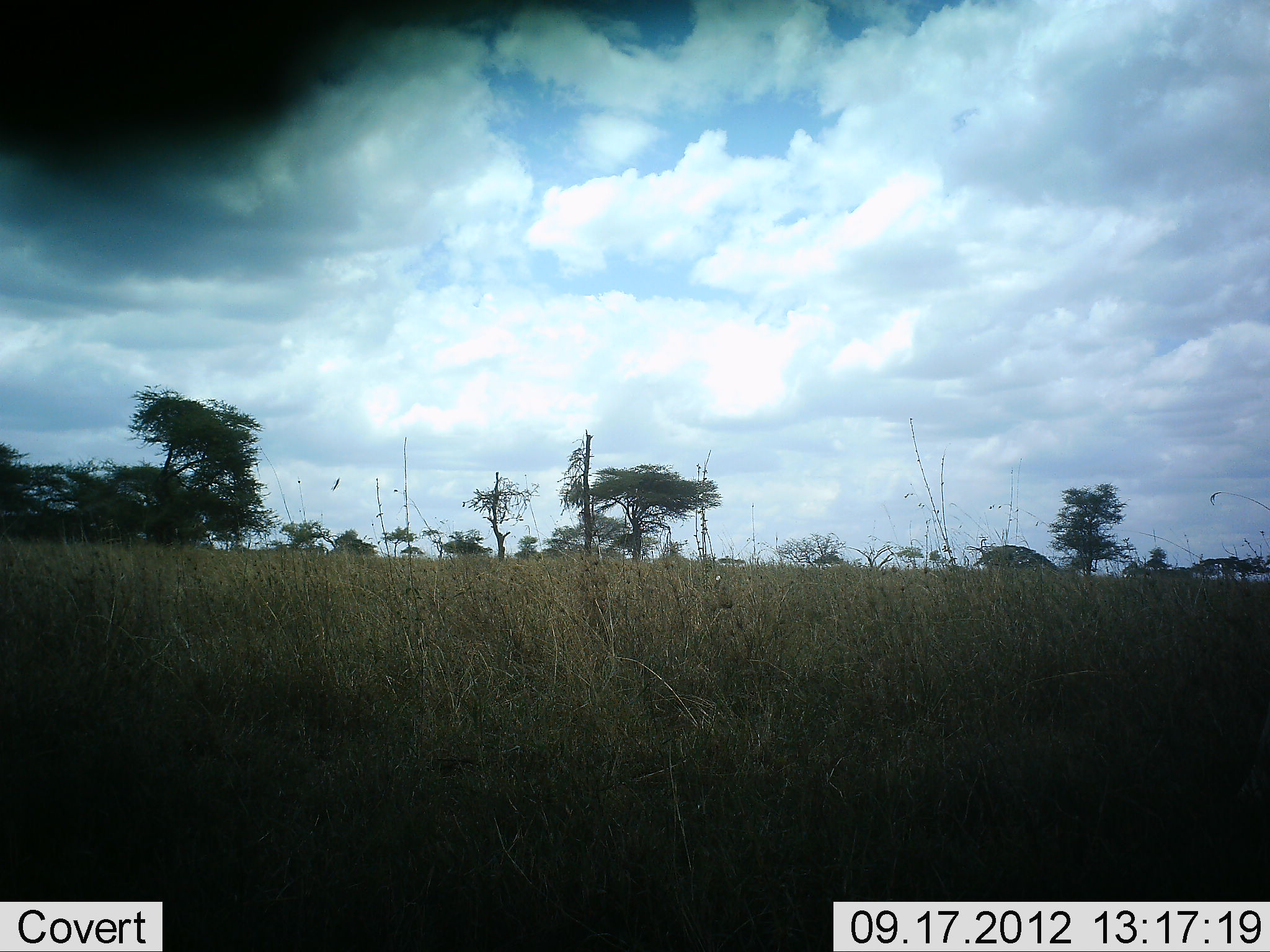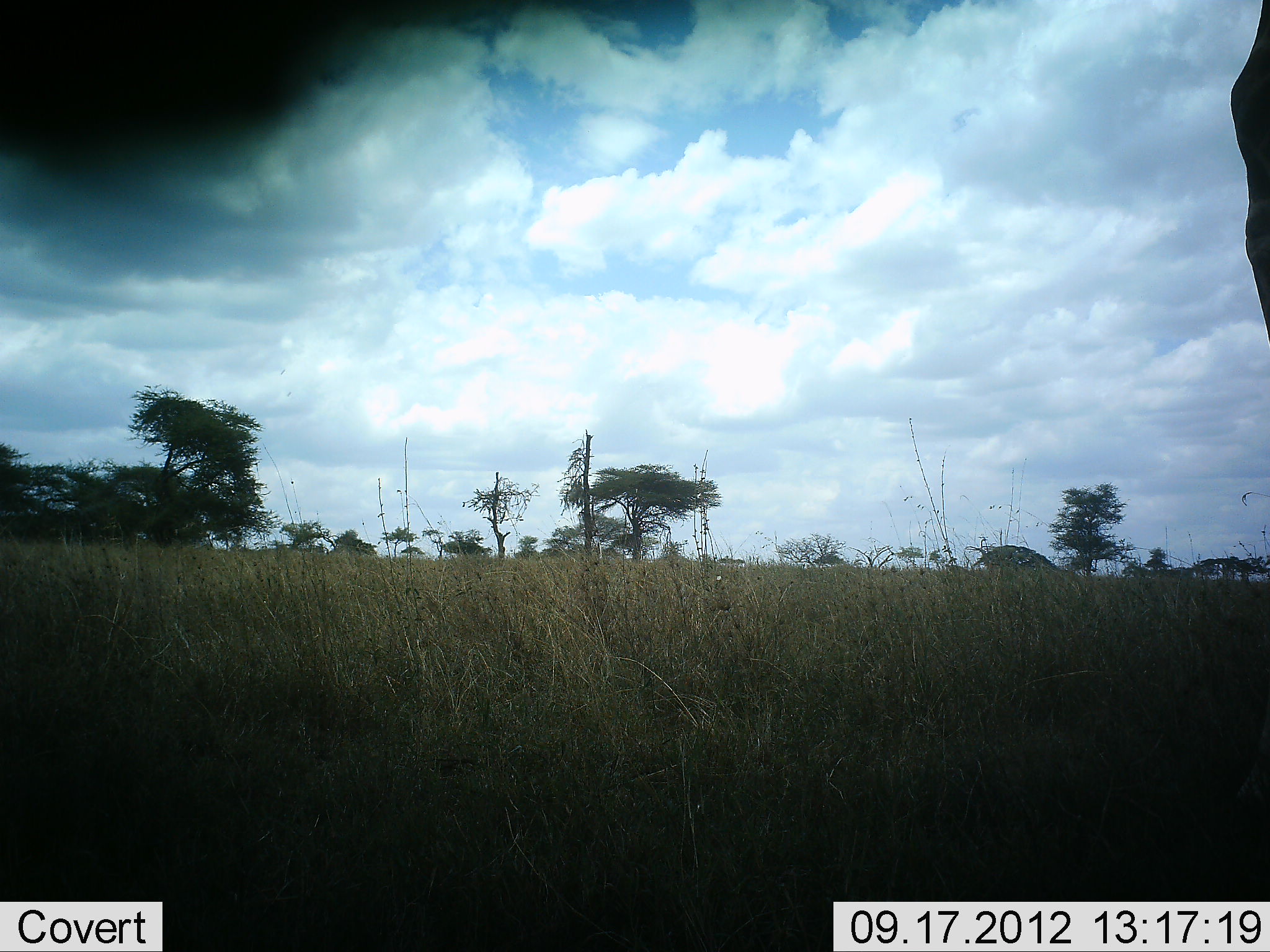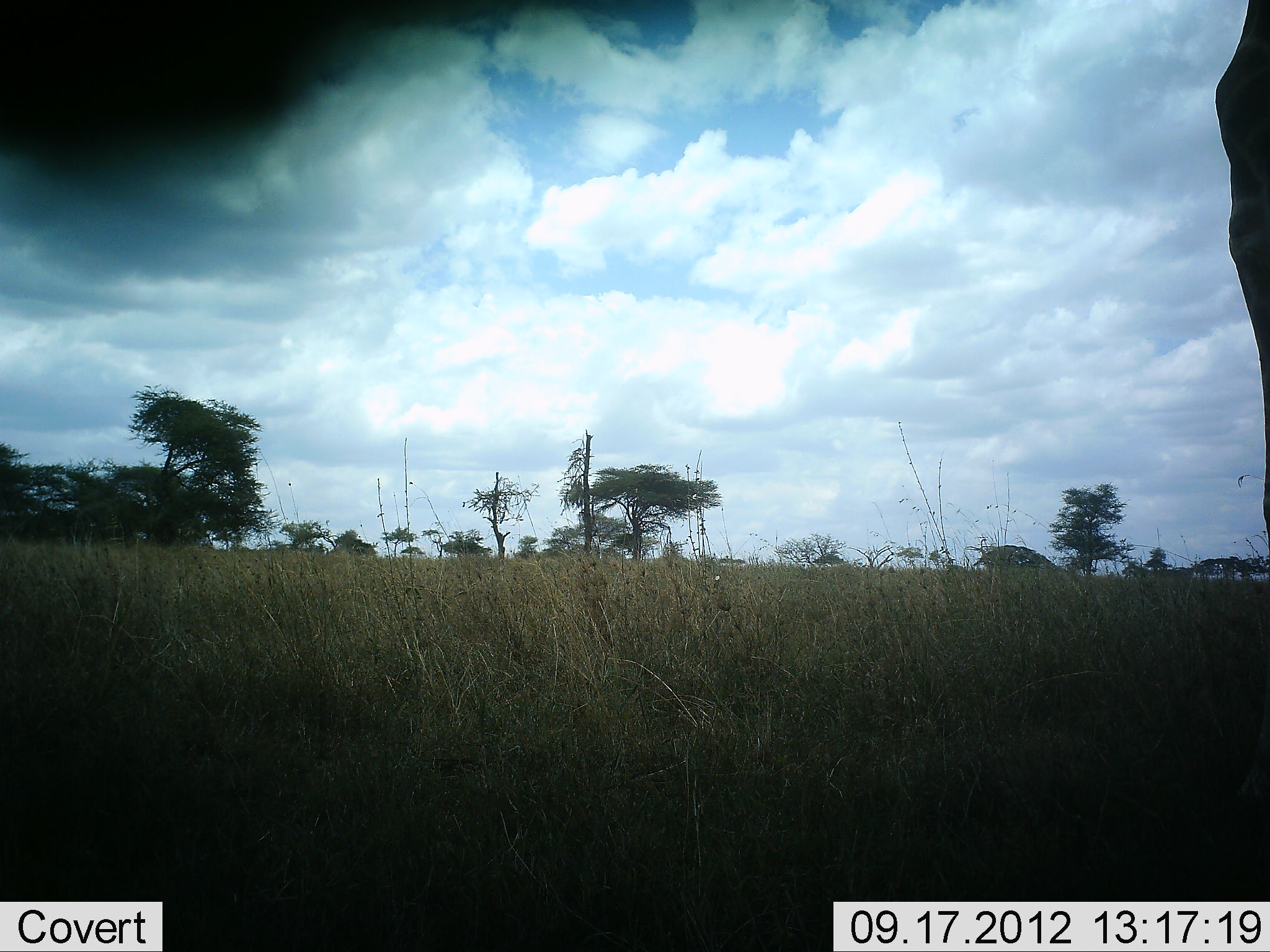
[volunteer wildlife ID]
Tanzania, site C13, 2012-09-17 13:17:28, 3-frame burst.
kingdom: Animalia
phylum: Chordata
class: Mammalia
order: Artiodactyla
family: Giraffidae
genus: Giraffa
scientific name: Giraffa camelopardalis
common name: giraffe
Giraffe (Giraffa camelopardalis), count 1. Behavior (volunteer vote fractions): standing 50%, resting 0%, moving 50%, interacting 0%. Young present (vote fraction): 0%. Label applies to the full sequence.